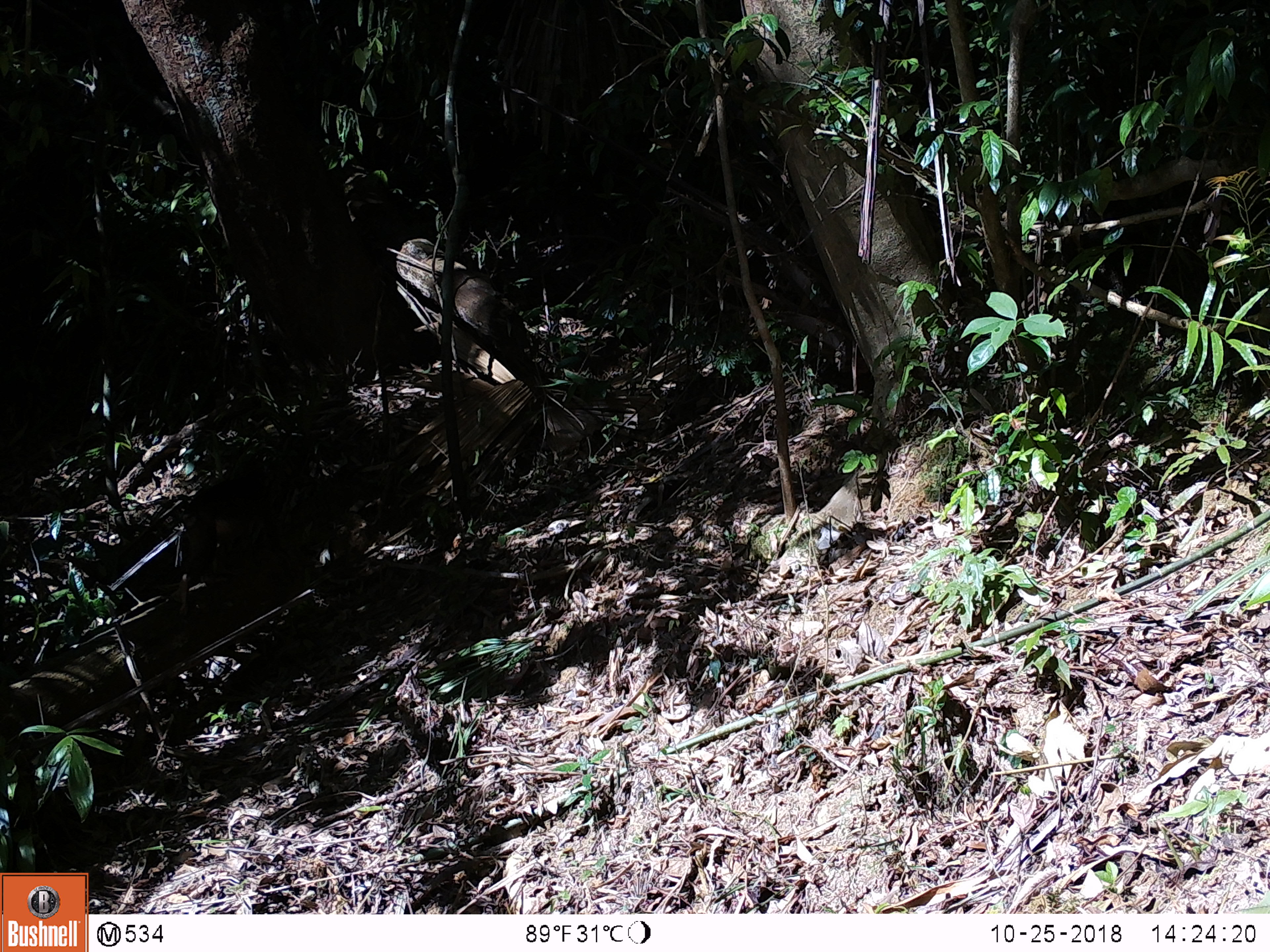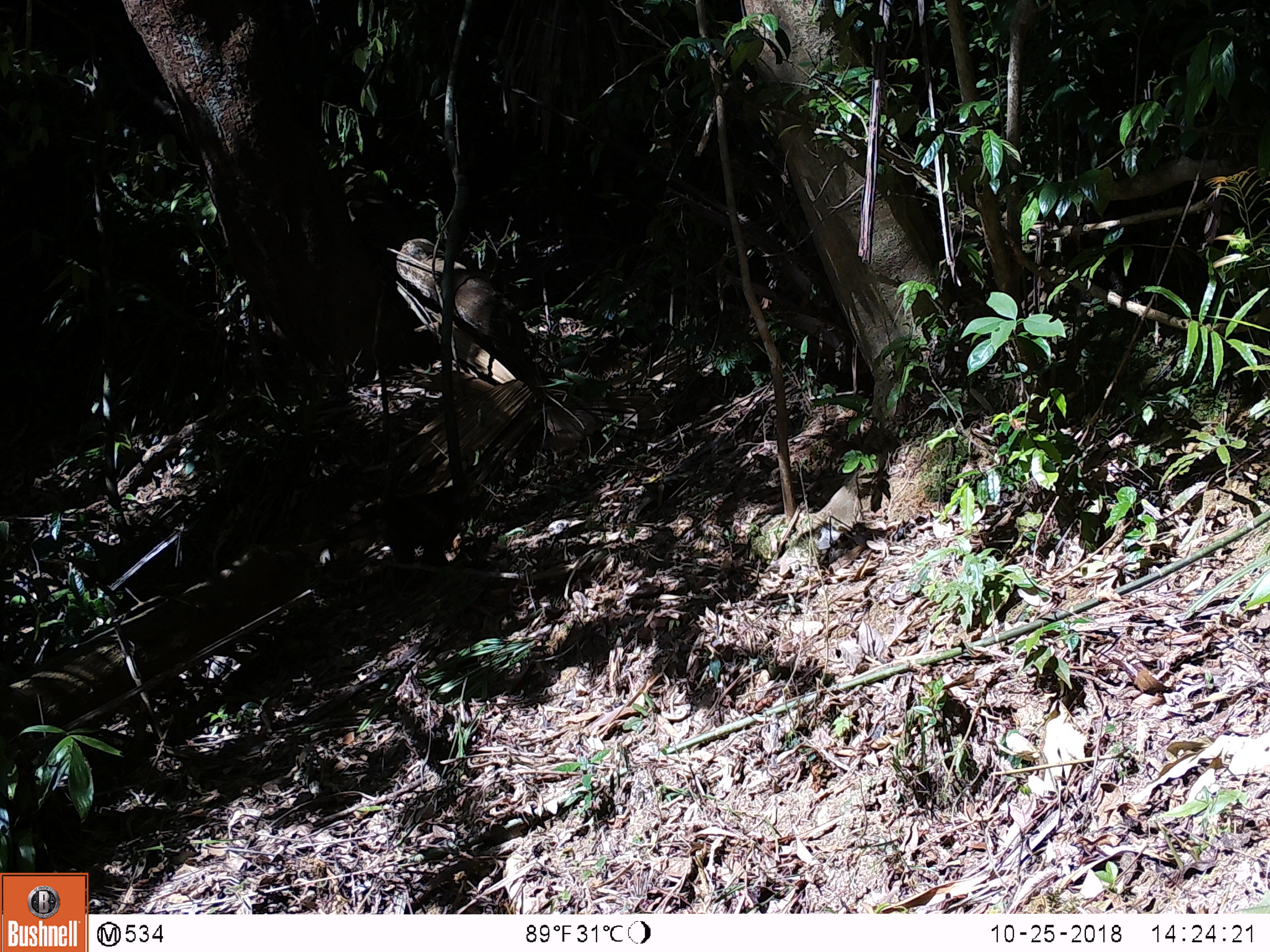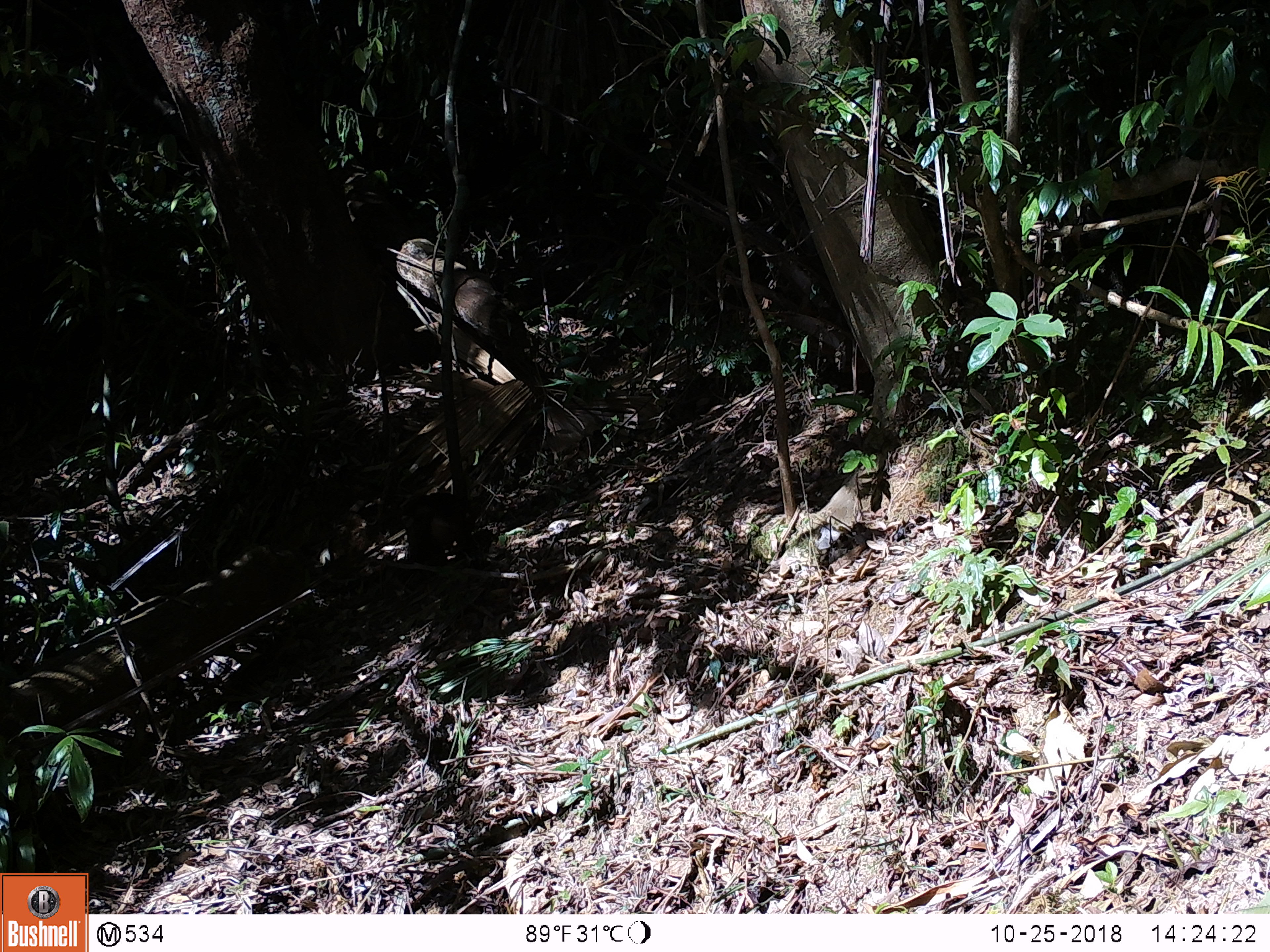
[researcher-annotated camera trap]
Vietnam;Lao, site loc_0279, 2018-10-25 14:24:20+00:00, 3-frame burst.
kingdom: Animalia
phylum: Chordata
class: Mammalia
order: Primates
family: Cercopithecidae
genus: Macaca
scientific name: Macaca arctoides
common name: stump-tailed macaque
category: stump tailed macaque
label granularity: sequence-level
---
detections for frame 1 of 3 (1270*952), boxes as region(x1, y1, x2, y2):
stump tailed macaque: region(170, 479, 288, 611)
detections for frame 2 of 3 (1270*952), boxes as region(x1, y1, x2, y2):
stump tailed macaque: region(372, 484, 472, 580)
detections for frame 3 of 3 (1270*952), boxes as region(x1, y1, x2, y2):
stump tailed macaque: region(399, 492, 468, 567)